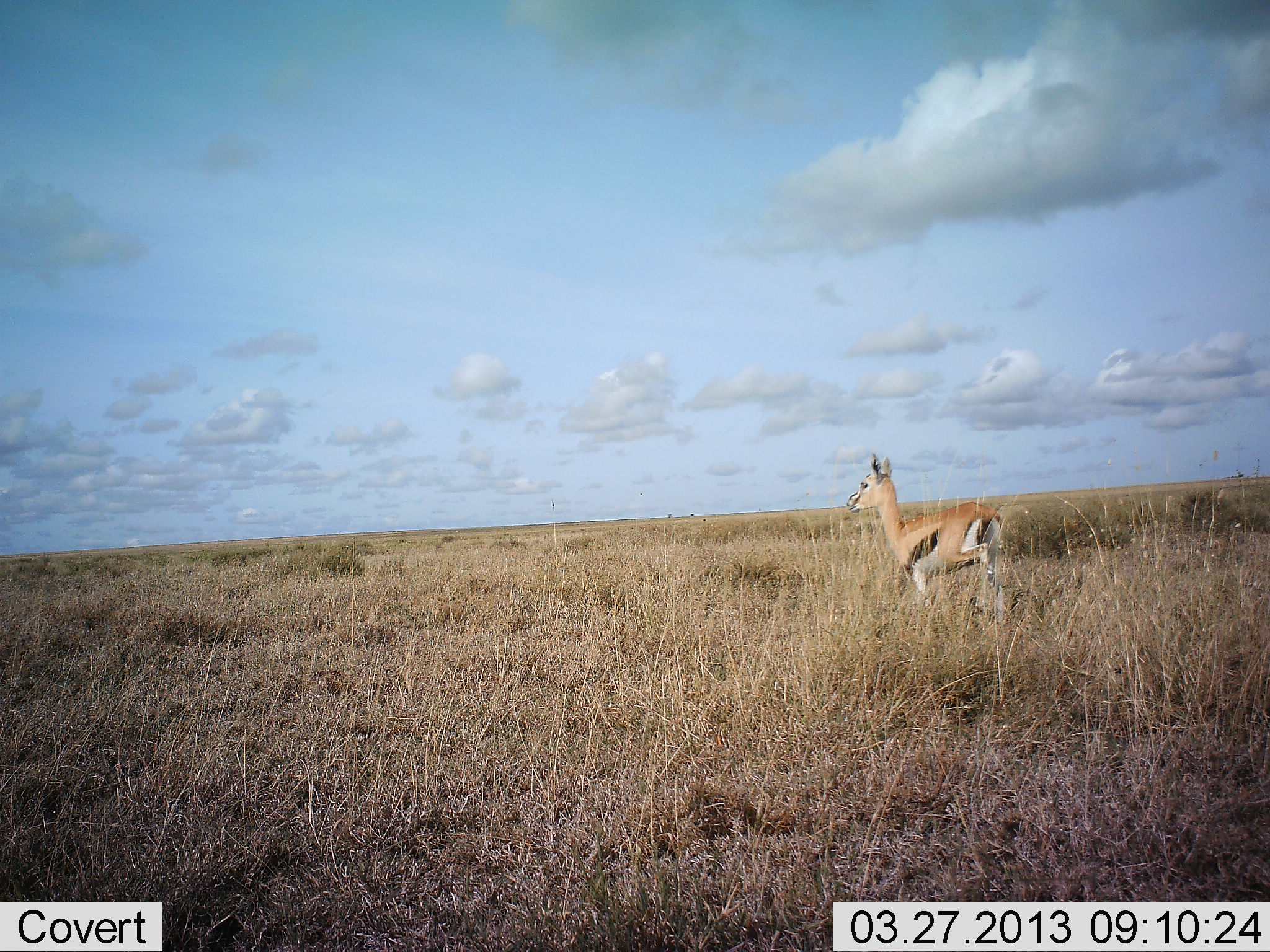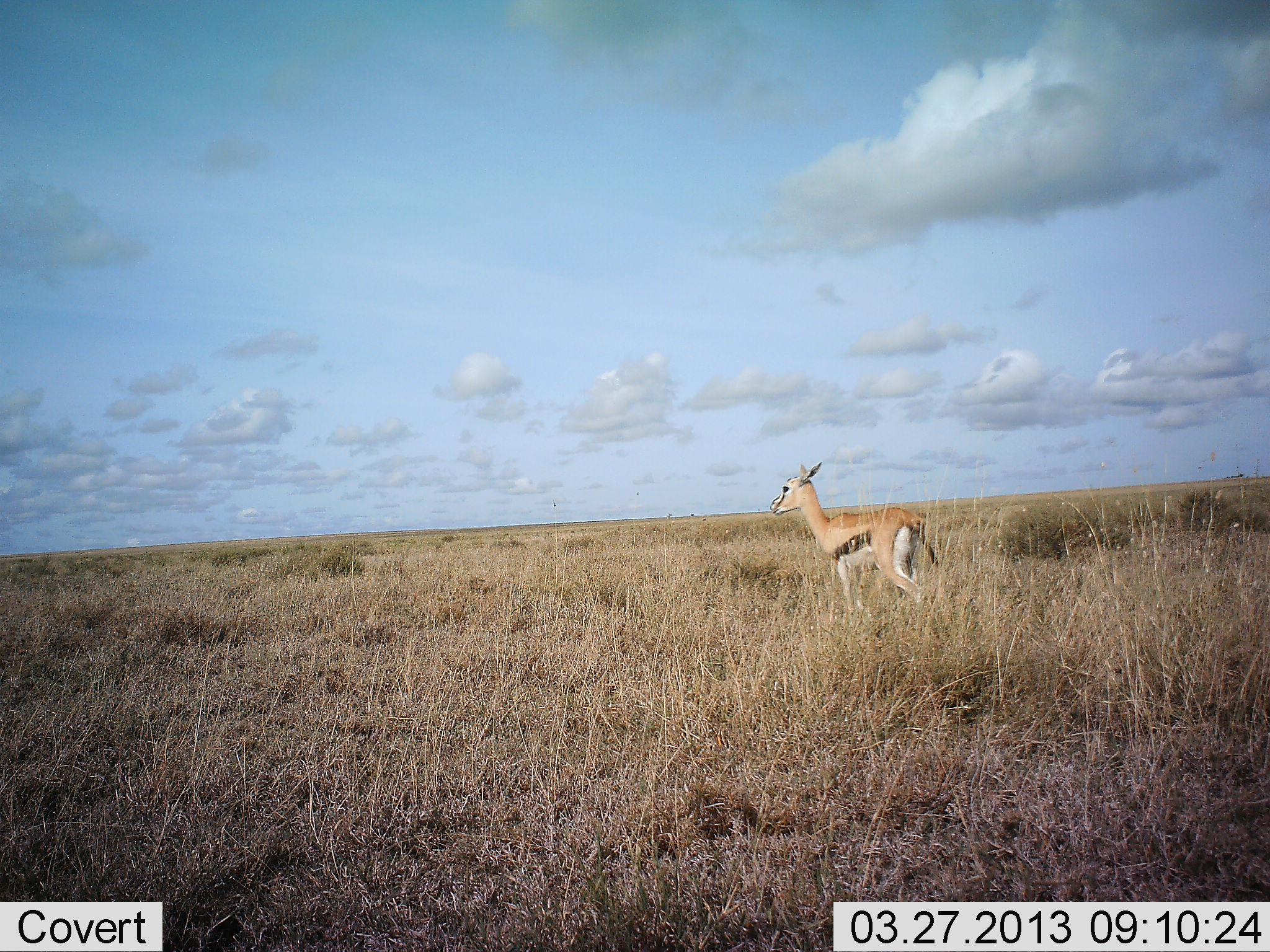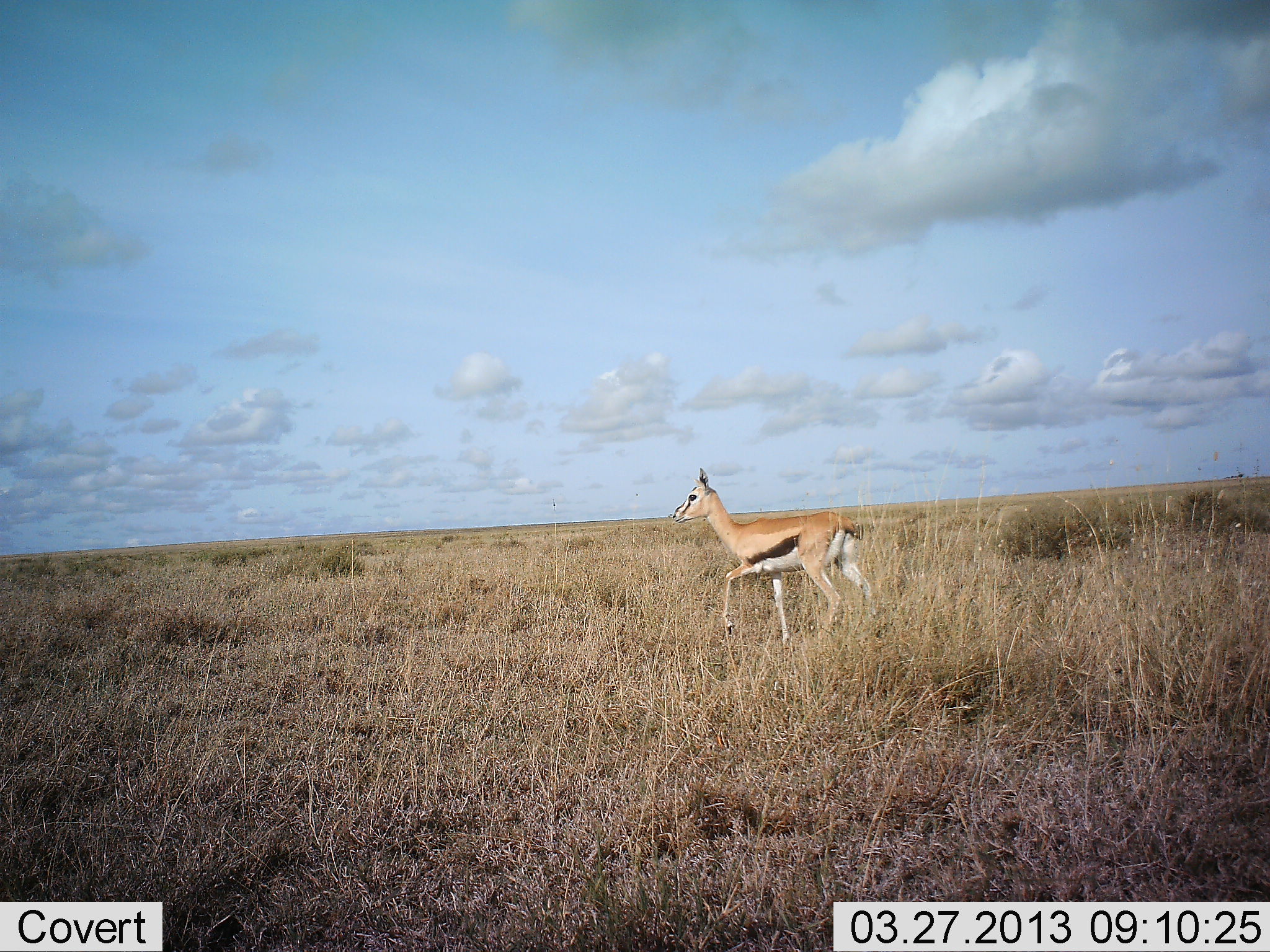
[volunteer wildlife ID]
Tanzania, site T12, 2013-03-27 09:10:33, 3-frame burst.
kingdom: Animalia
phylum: Chordata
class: Mammalia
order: Artiodactyla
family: Bovidae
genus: Eudorcas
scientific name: Eudorcas thomsonii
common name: thomson's gazelle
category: gazellethomsons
Gazellethomsons (thomson's gazelle) (Eudorcas thomsonii), count 1. Behavior (volunteer vote fractions): standing 25%, resting 0%, moving 78%, interacting 0%. Young present (vote fraction): 3%. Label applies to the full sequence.